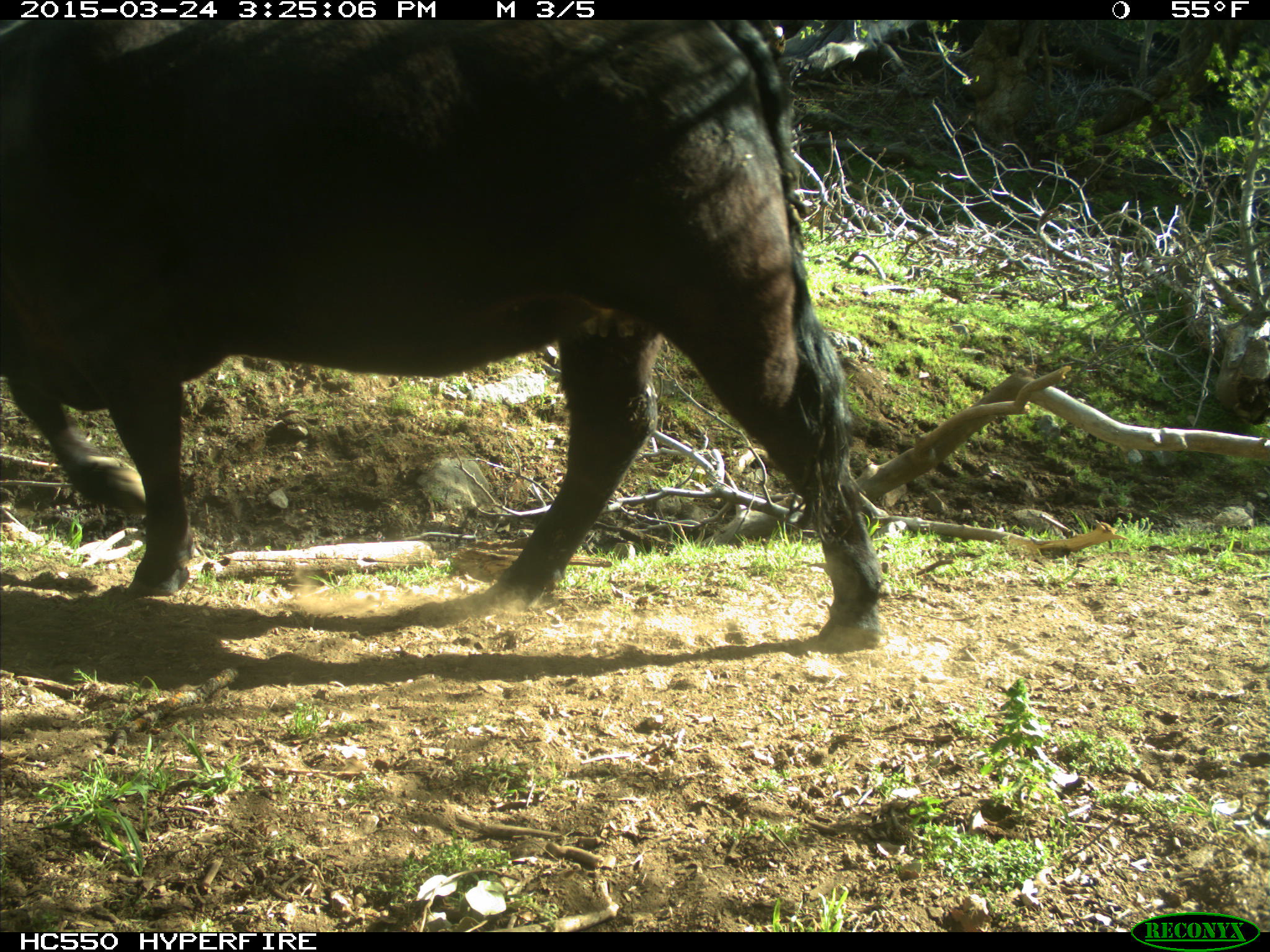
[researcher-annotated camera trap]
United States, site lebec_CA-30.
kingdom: Animalia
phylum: Chordata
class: Mammalia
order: Artiodactyla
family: Bovidae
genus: Bos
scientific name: Bos taurus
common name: domestic cow